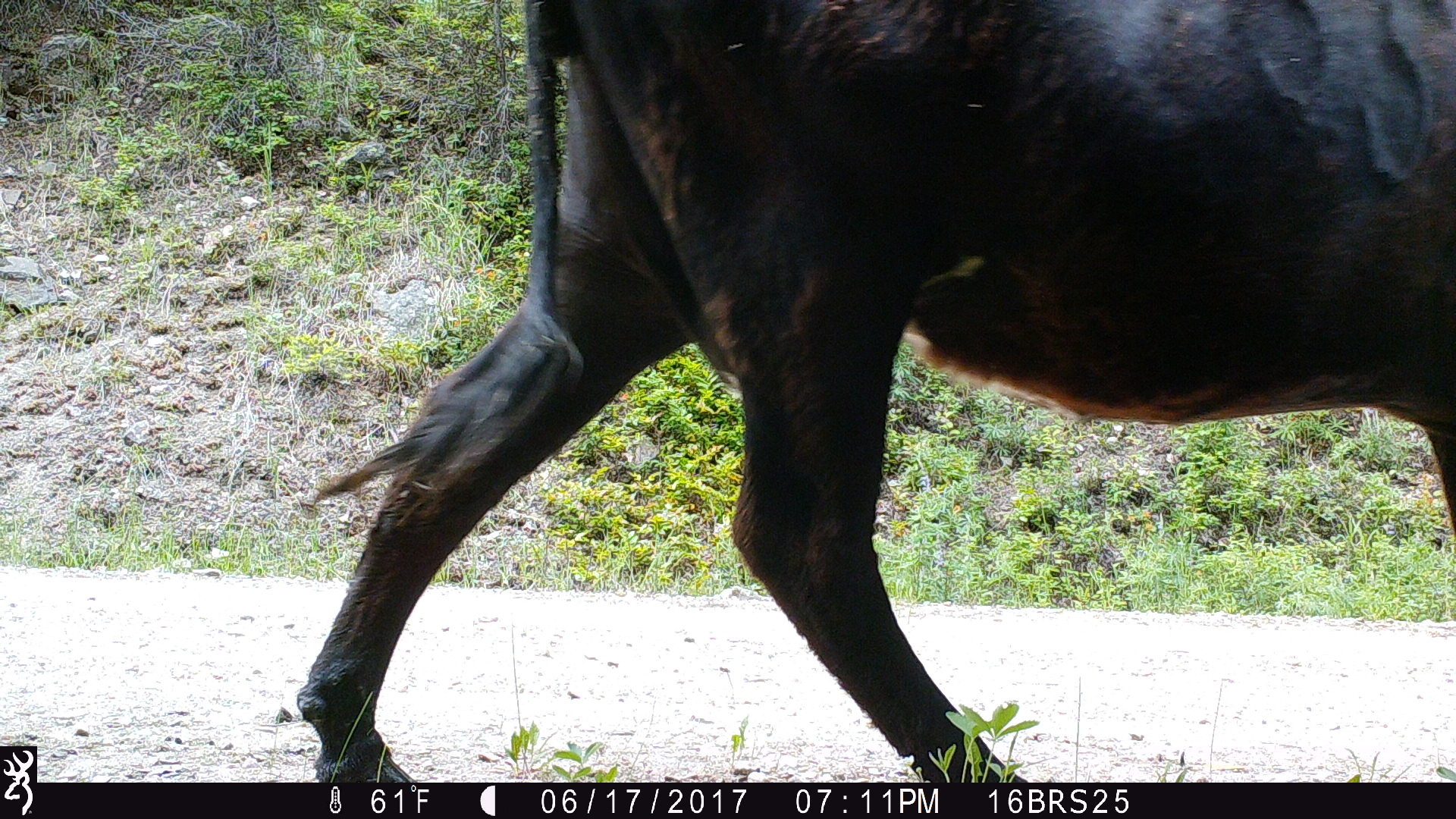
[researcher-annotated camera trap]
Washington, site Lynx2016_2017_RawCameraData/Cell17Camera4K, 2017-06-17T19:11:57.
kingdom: Animalia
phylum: Chordata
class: Mammalia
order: Artiodactyla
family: Bovidae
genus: Bos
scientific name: Bos taurus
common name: domestic cattle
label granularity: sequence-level